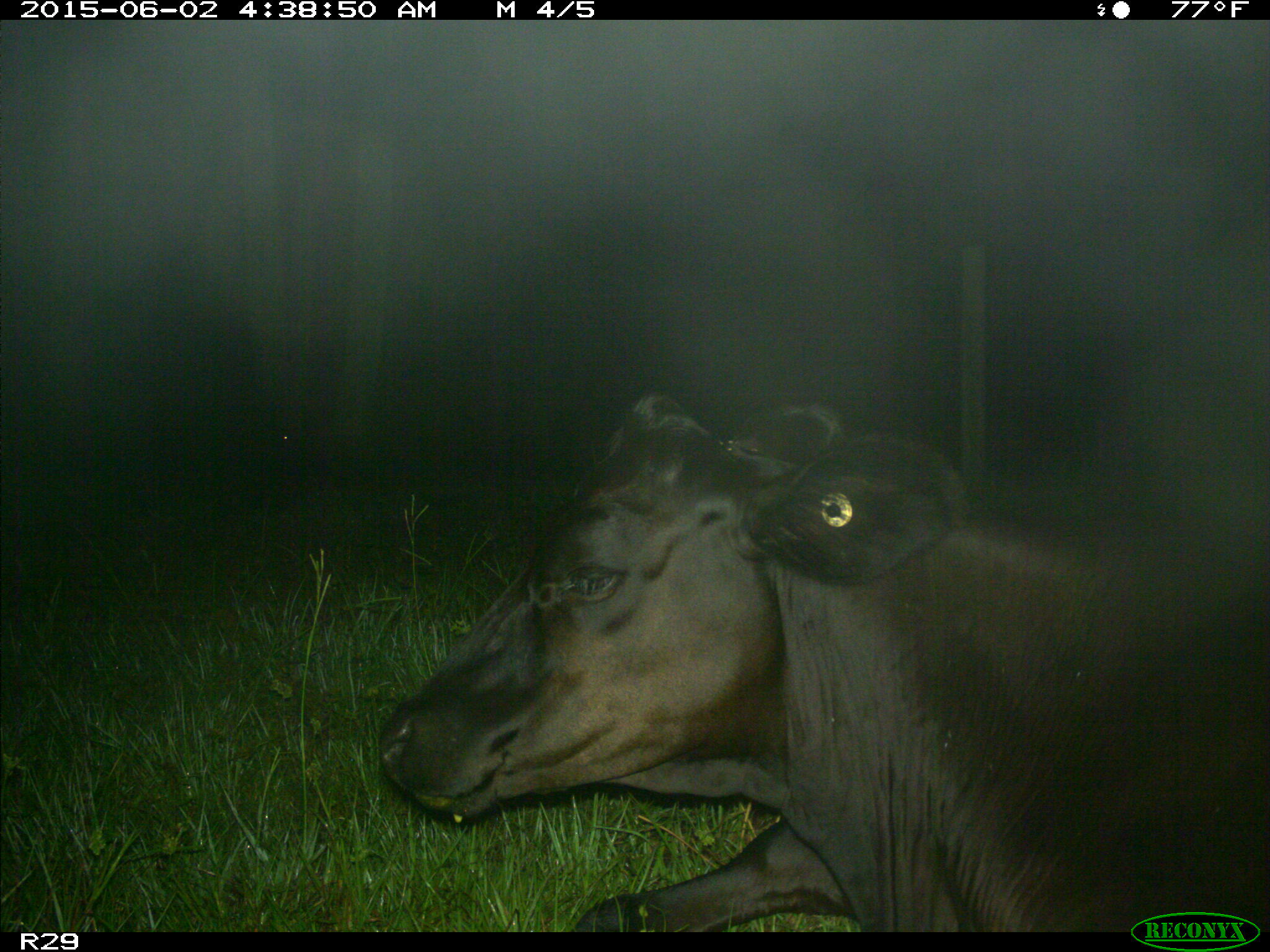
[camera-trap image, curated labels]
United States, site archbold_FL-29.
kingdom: Animalia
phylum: Chordata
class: Mammalia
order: Artiodactyla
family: Bovidae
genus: Bos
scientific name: Bos taurus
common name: domestic cow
Bos taurus (domestic cow).